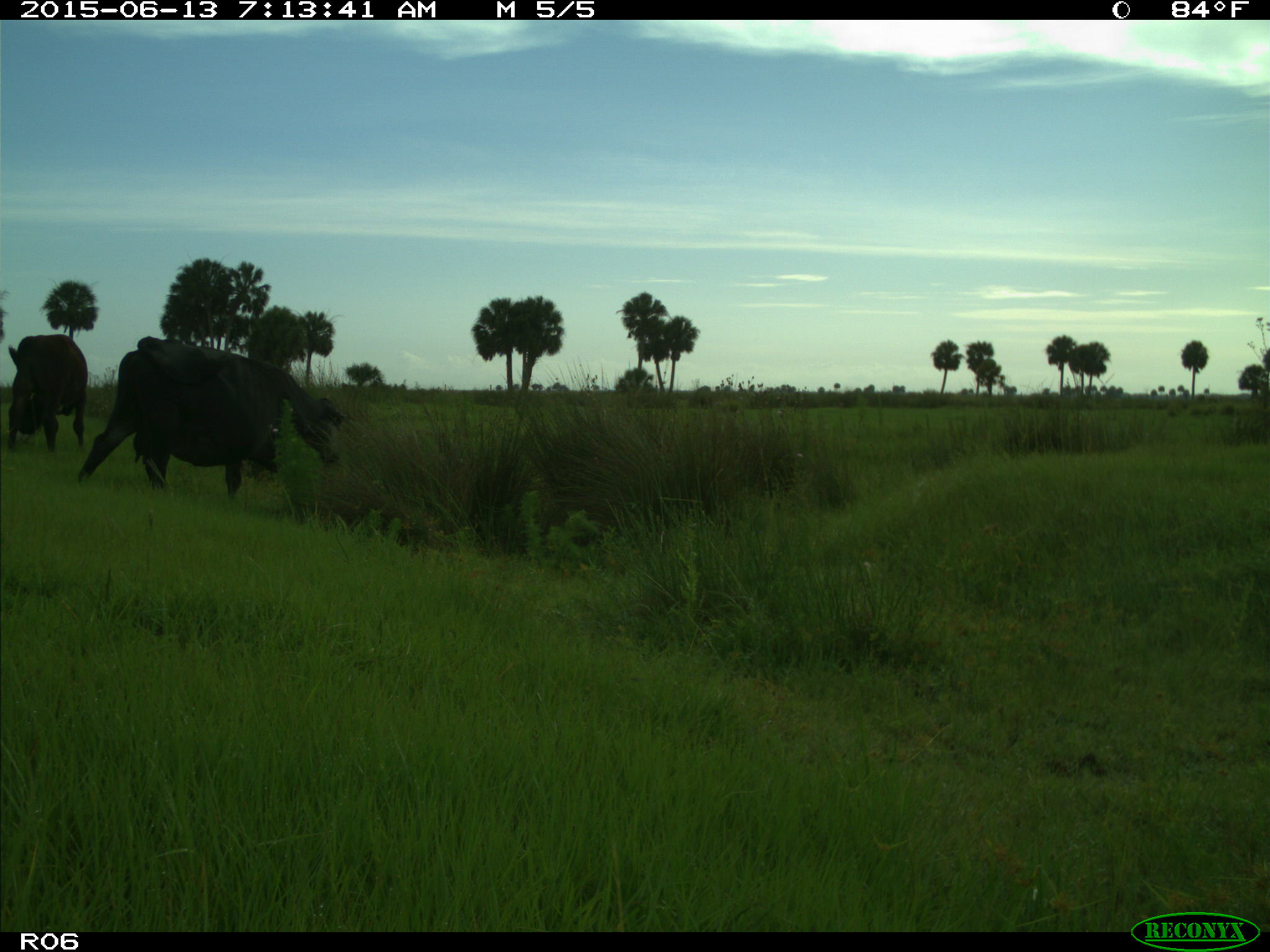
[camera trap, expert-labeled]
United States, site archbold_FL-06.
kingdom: Animalia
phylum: Chordata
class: Mammalia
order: Artiodactyla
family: Bovidae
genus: Bos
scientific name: Bos taurus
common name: domestic cow